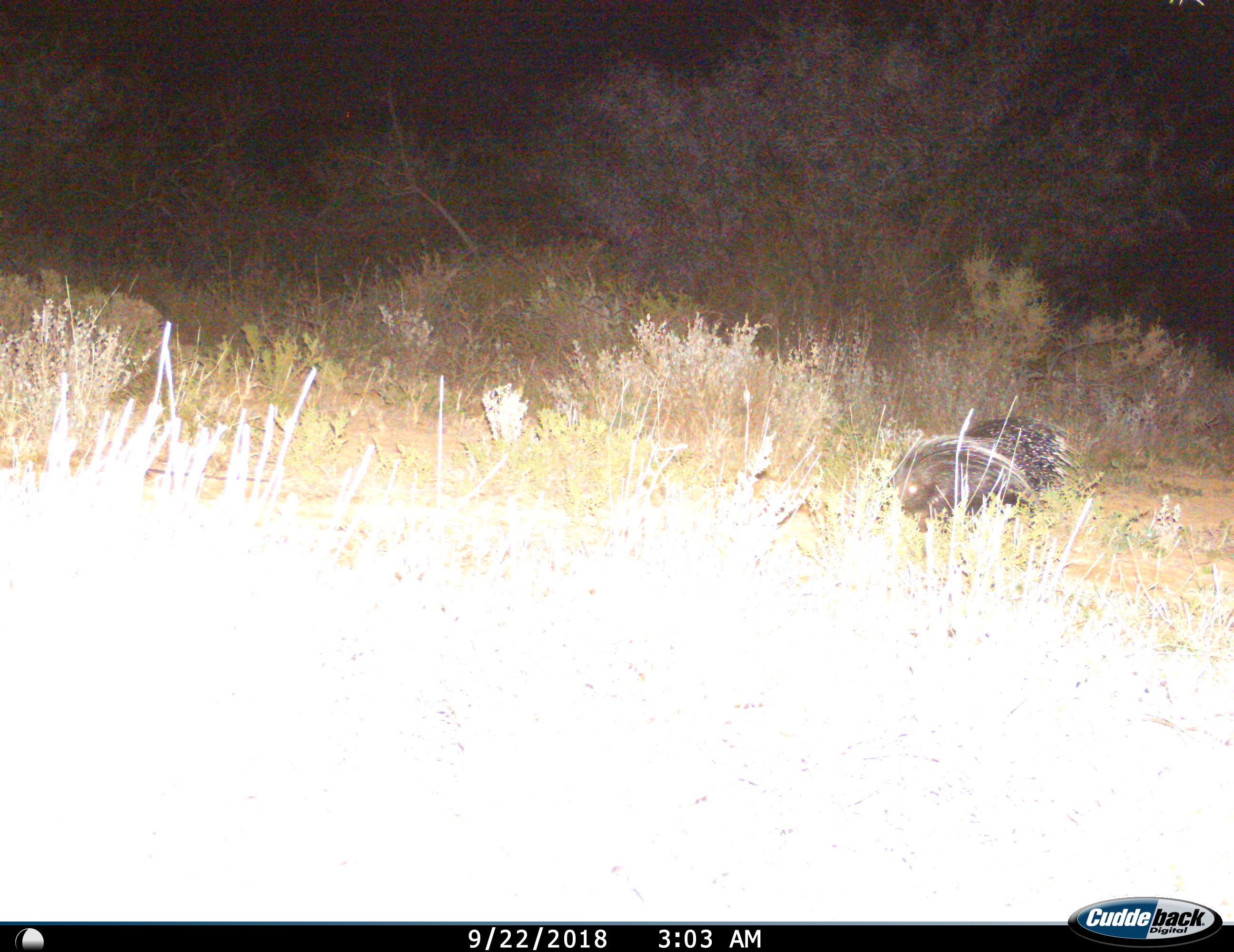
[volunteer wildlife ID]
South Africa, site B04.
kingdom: Animalia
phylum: Chordata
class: Mammalia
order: Rodentia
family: Hystricidae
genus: Hystrix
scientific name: Hystrix africaeaustralis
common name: cape porcupine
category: porcupine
Porcupine (cape porcupine) (Hystrix africaeaustralis), count 1. Behavior (volunteer vote fractions): standing 44%, resting 0%, moving 67%, interacting 0%. Young present (vote fraction): 0%. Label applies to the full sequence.